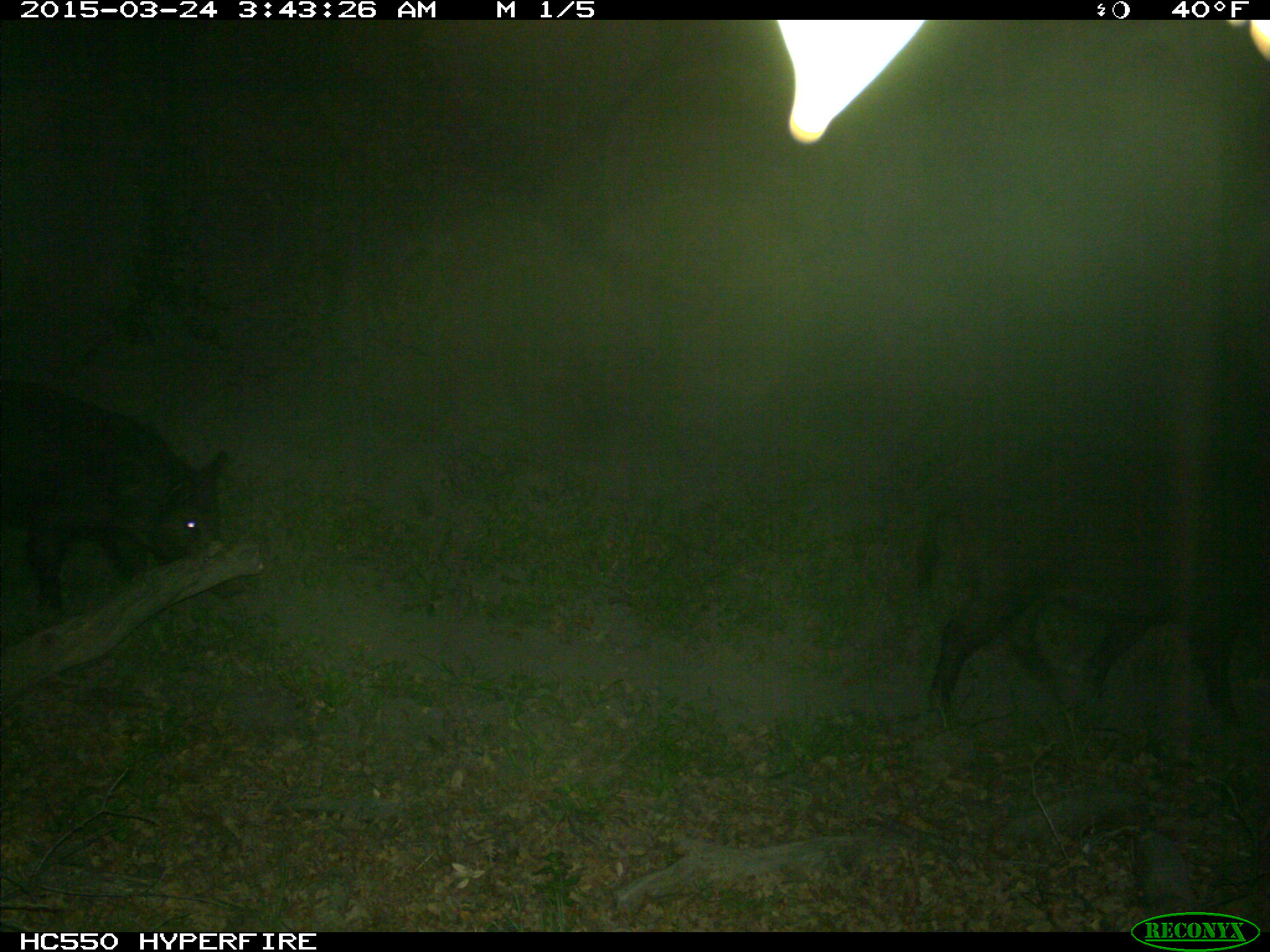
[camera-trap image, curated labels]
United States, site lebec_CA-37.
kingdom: Animalia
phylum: Chordata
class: Mammalia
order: Artiodactyla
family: Suidae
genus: Sus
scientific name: Sus scrofa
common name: wild boar